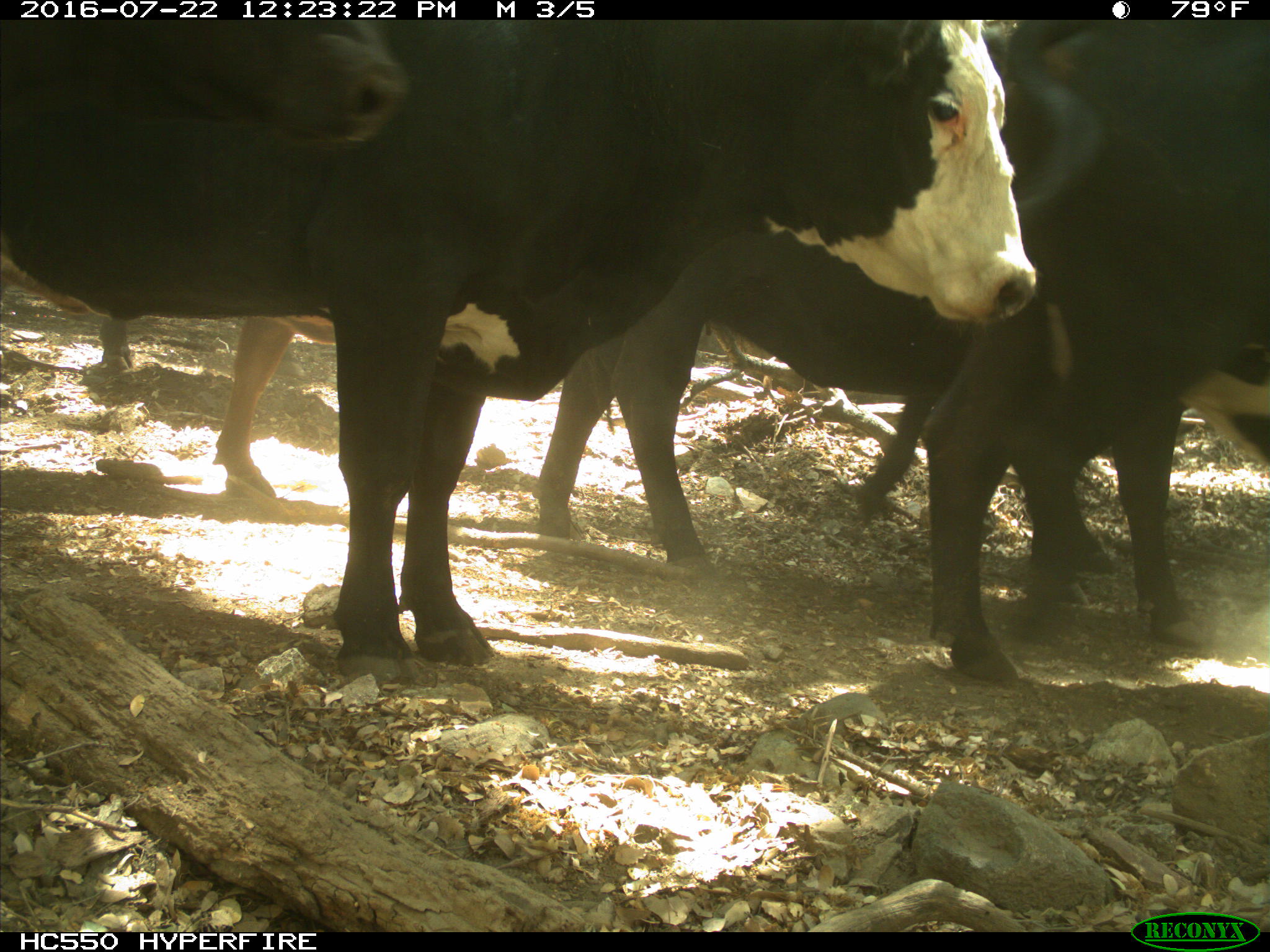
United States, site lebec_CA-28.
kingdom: Animalia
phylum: Chordata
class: Mammalia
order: Artiodactyla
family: Bovidae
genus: Bos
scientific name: Bos taurus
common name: domestic cow